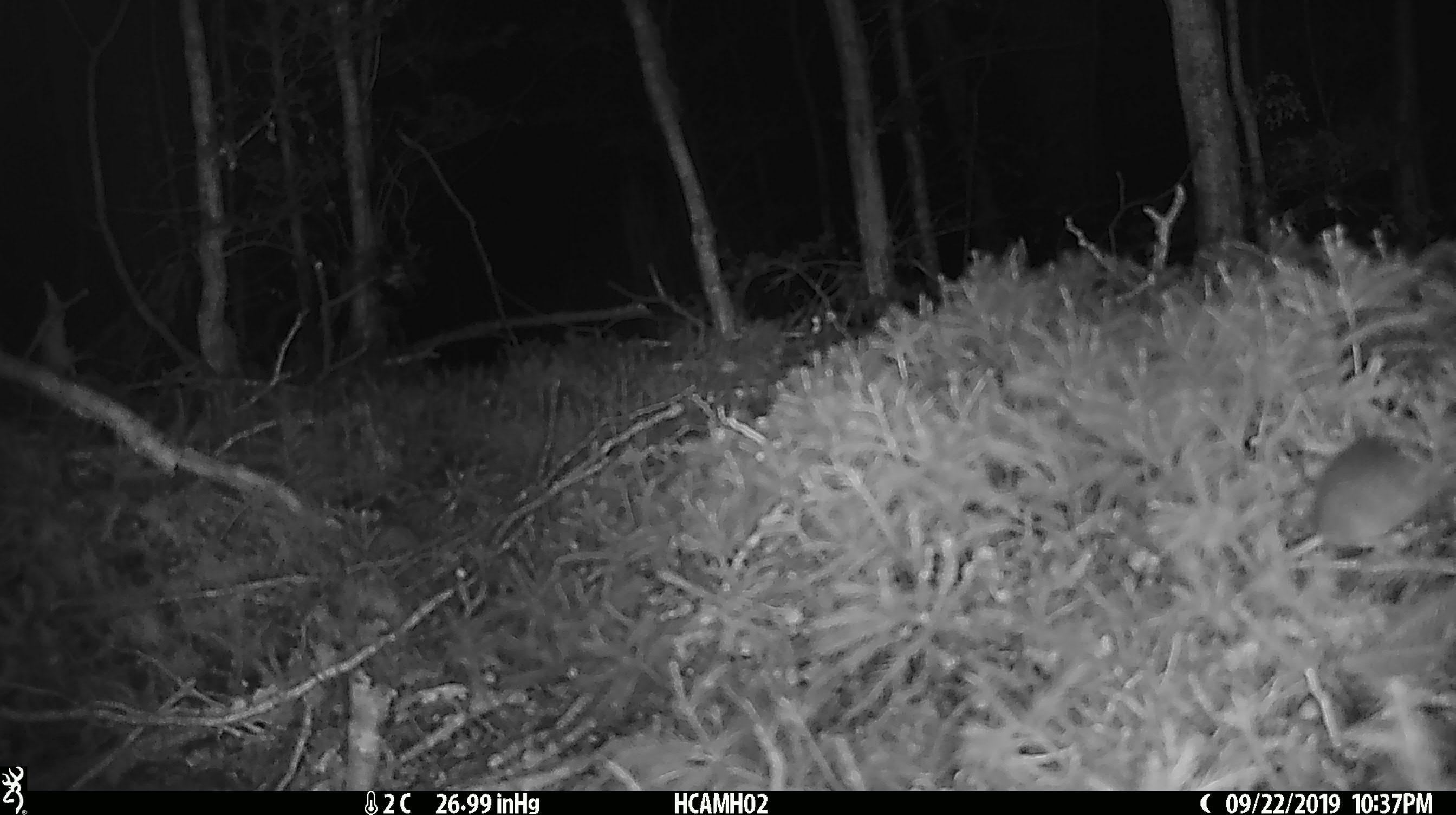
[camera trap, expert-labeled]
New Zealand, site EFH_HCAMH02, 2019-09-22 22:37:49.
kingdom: Animalia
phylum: Chordata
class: Mammalia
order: Rodentia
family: Muridae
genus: Mus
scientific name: Mus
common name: mouse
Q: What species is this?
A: Mouse (Mus).